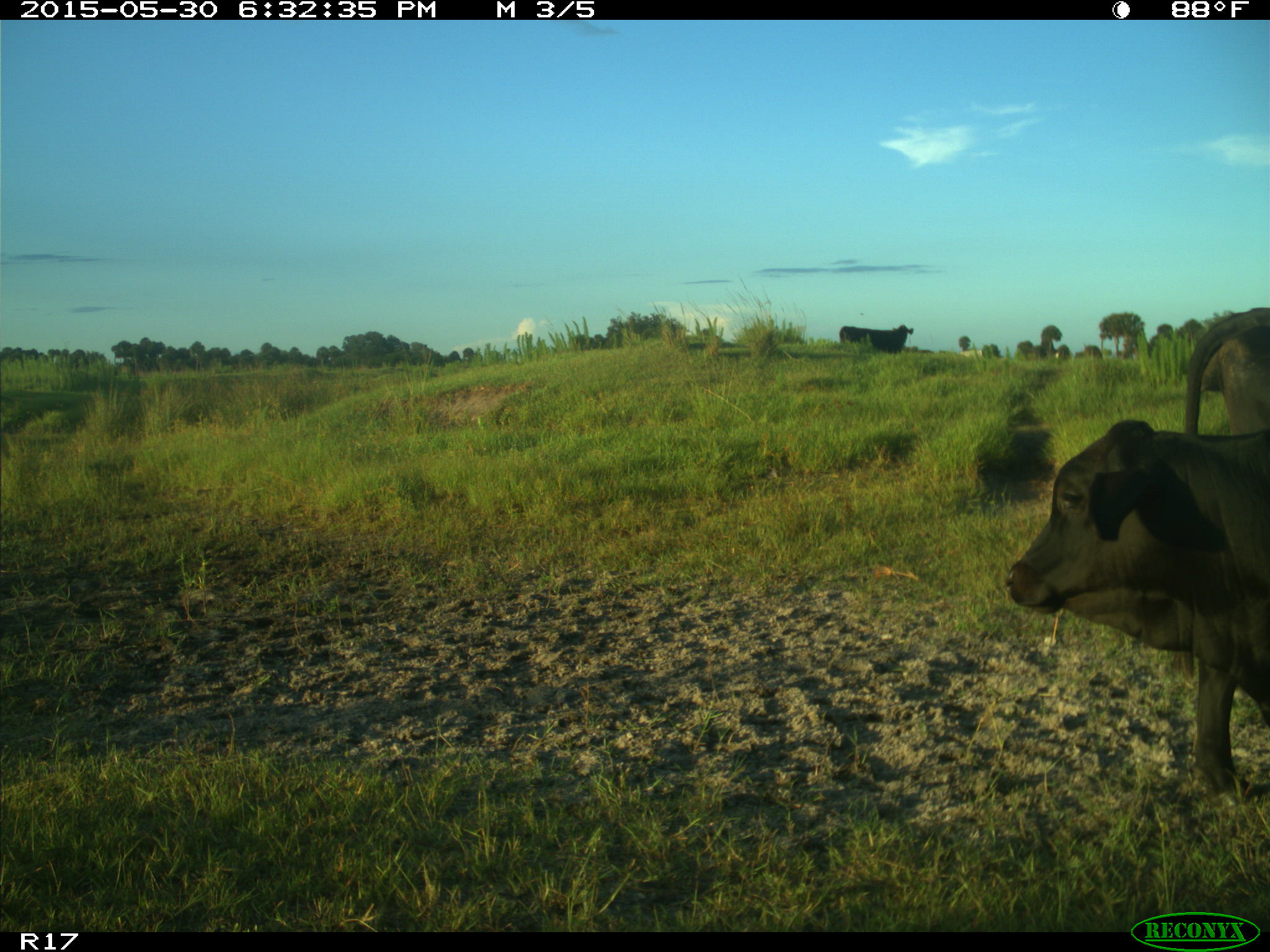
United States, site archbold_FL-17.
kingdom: Animalia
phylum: Chordata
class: Mammalia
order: Artiodactyla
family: Bovidae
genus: Bos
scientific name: Bos taurus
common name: domestic cow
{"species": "Bos taurus (domestic cow)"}